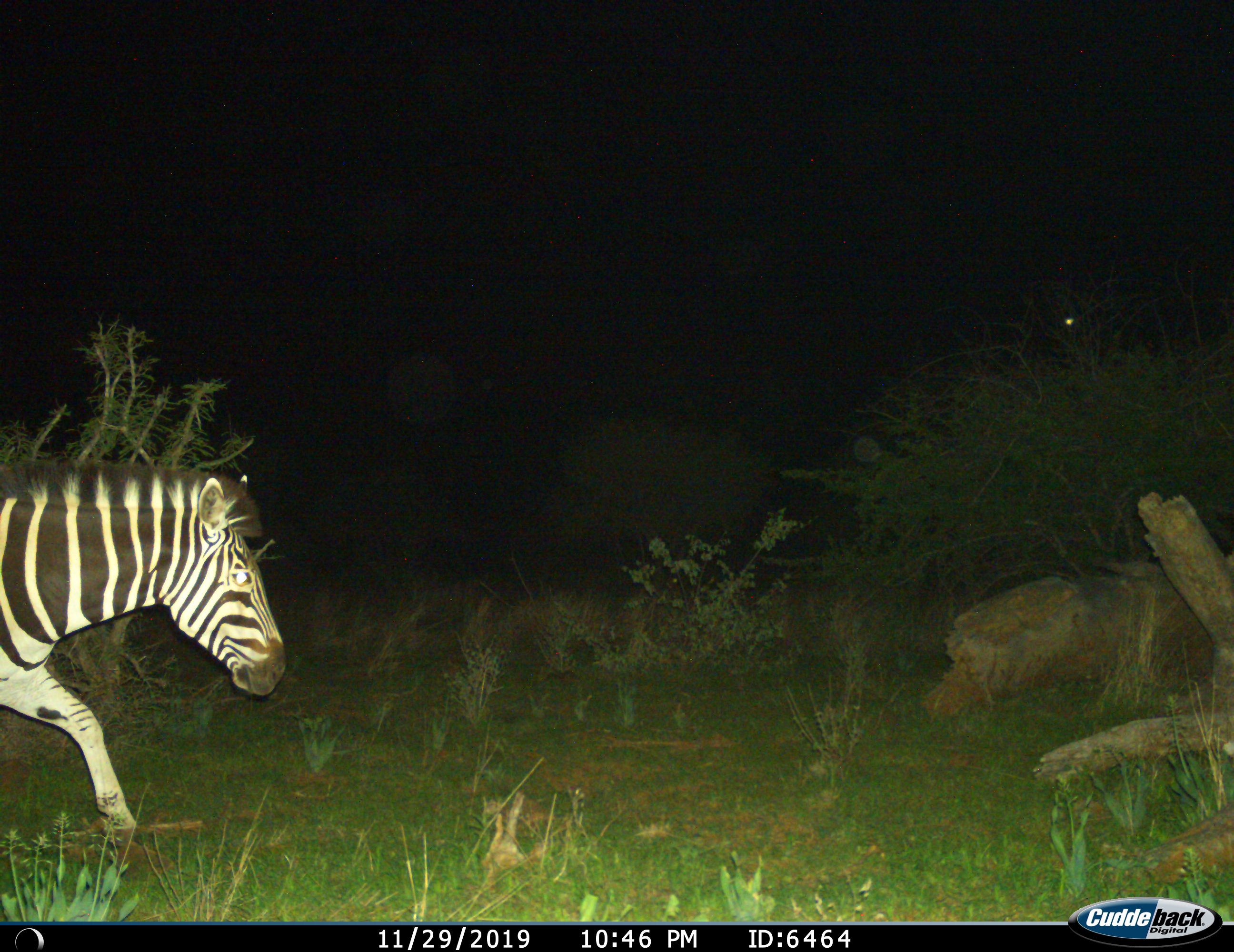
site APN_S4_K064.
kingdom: Animalia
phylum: Chordata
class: Mammalia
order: Perissodactyla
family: Equidae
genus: Equus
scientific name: Equus quagga burchellii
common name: burchell's zebra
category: zebraburchells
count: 1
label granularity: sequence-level